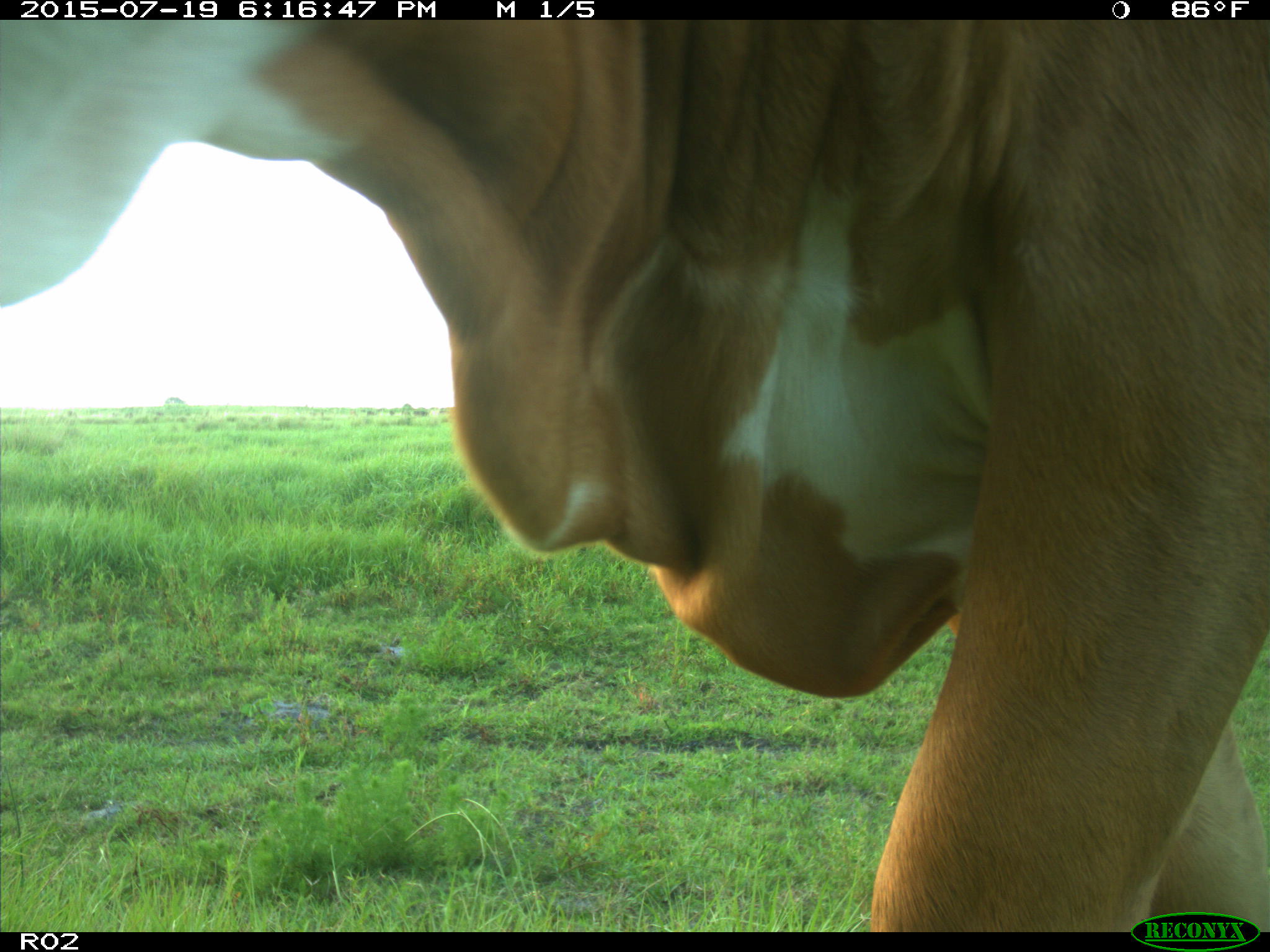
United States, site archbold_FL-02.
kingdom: Animalia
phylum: Chordata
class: Mammalia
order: Artiodactyla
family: Bovidae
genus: Bos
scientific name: Bos taurus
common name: domestic cow